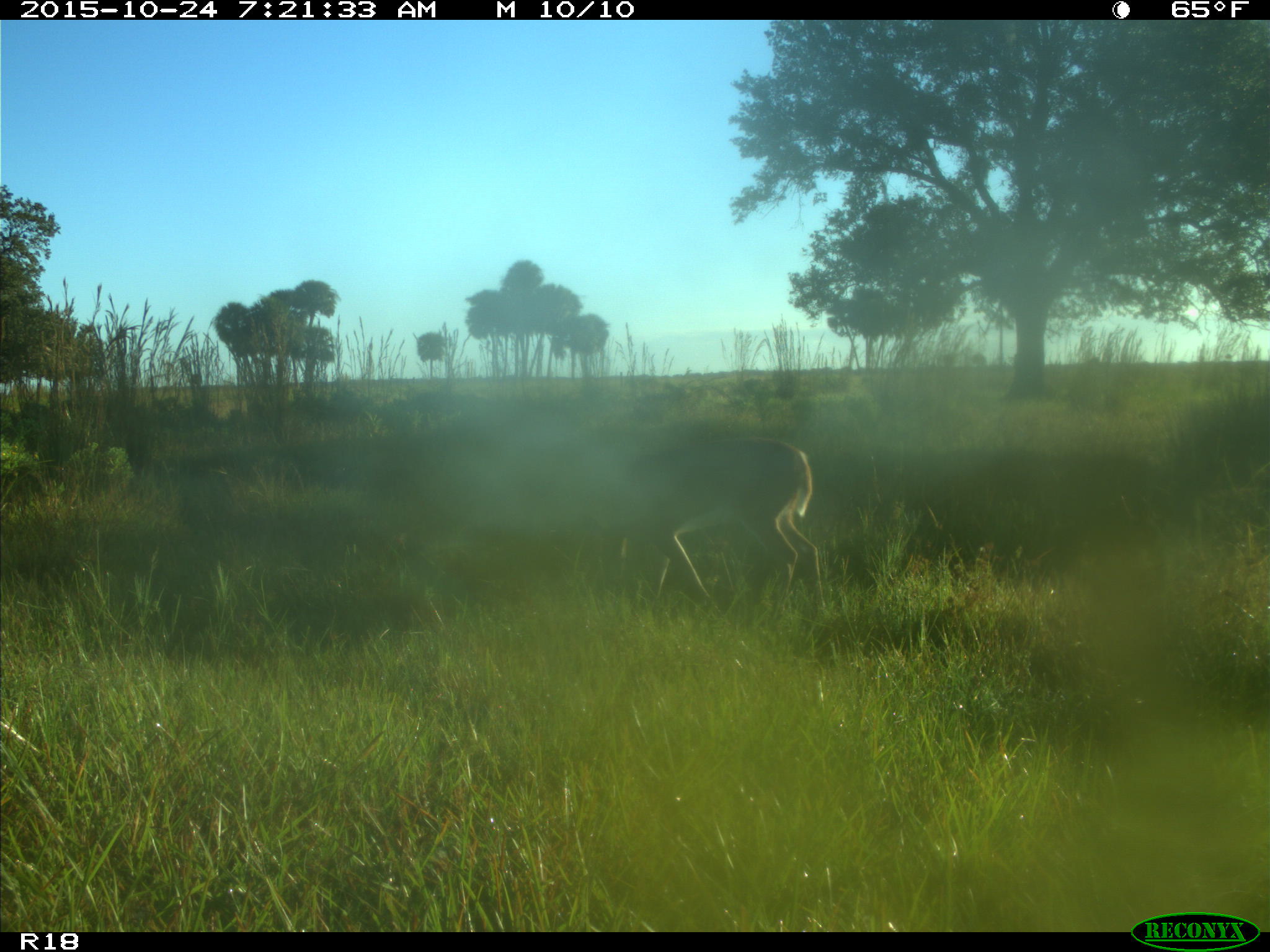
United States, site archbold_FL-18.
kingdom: Animalia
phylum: Chordata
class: Mammalia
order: Artiodactyla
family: Cervidae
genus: Odocoileus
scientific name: Odocoileus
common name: deer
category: unidentified deer